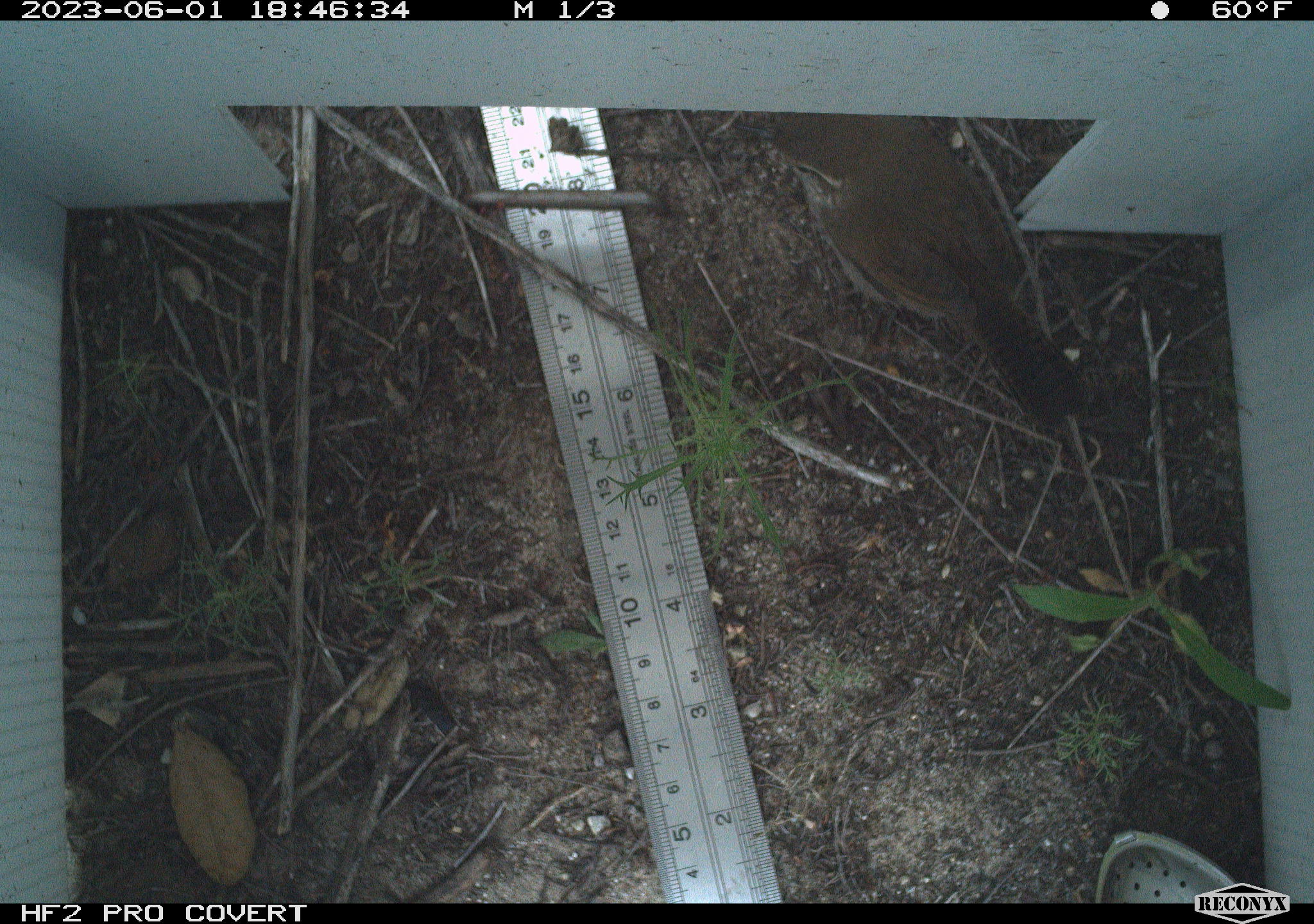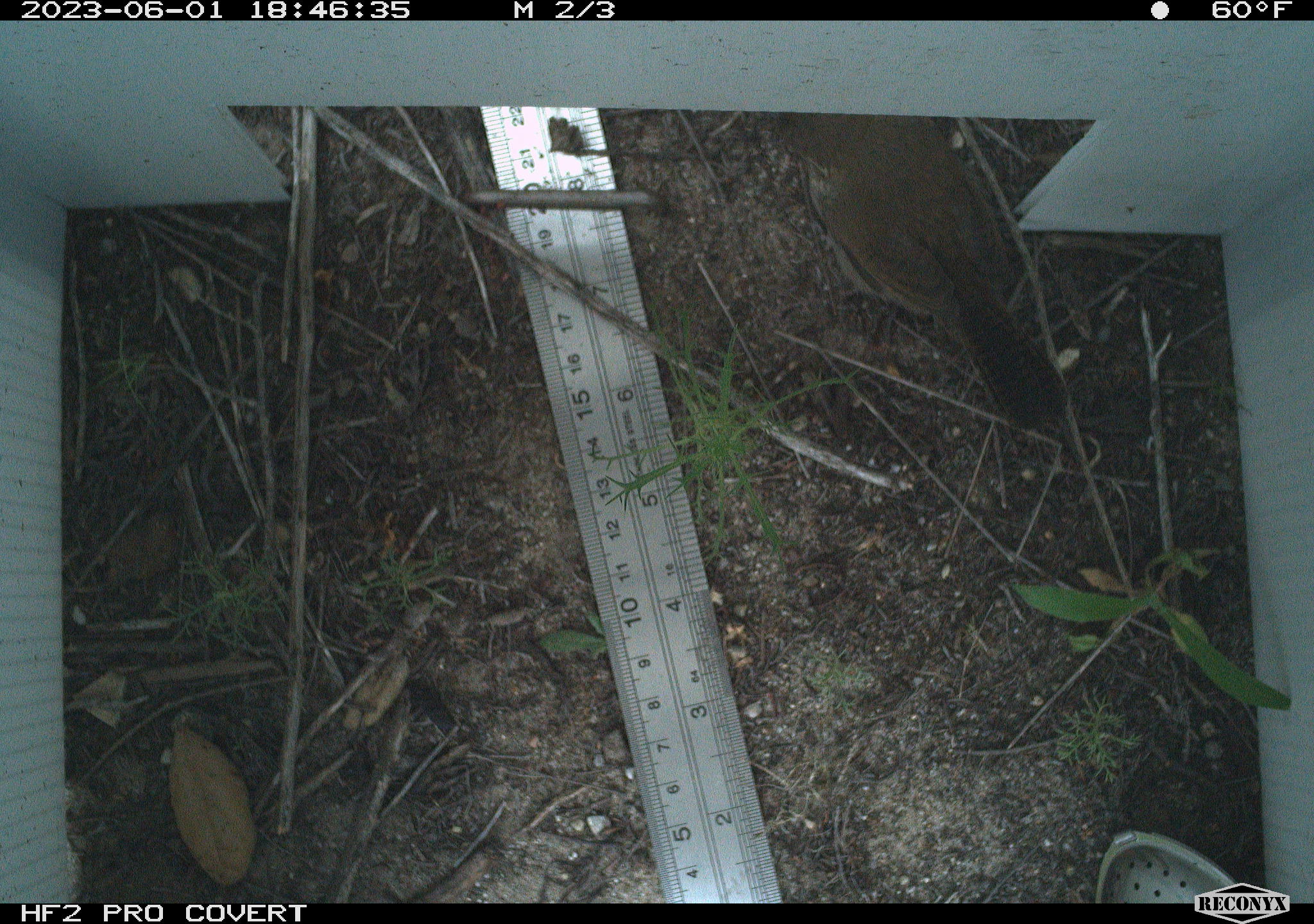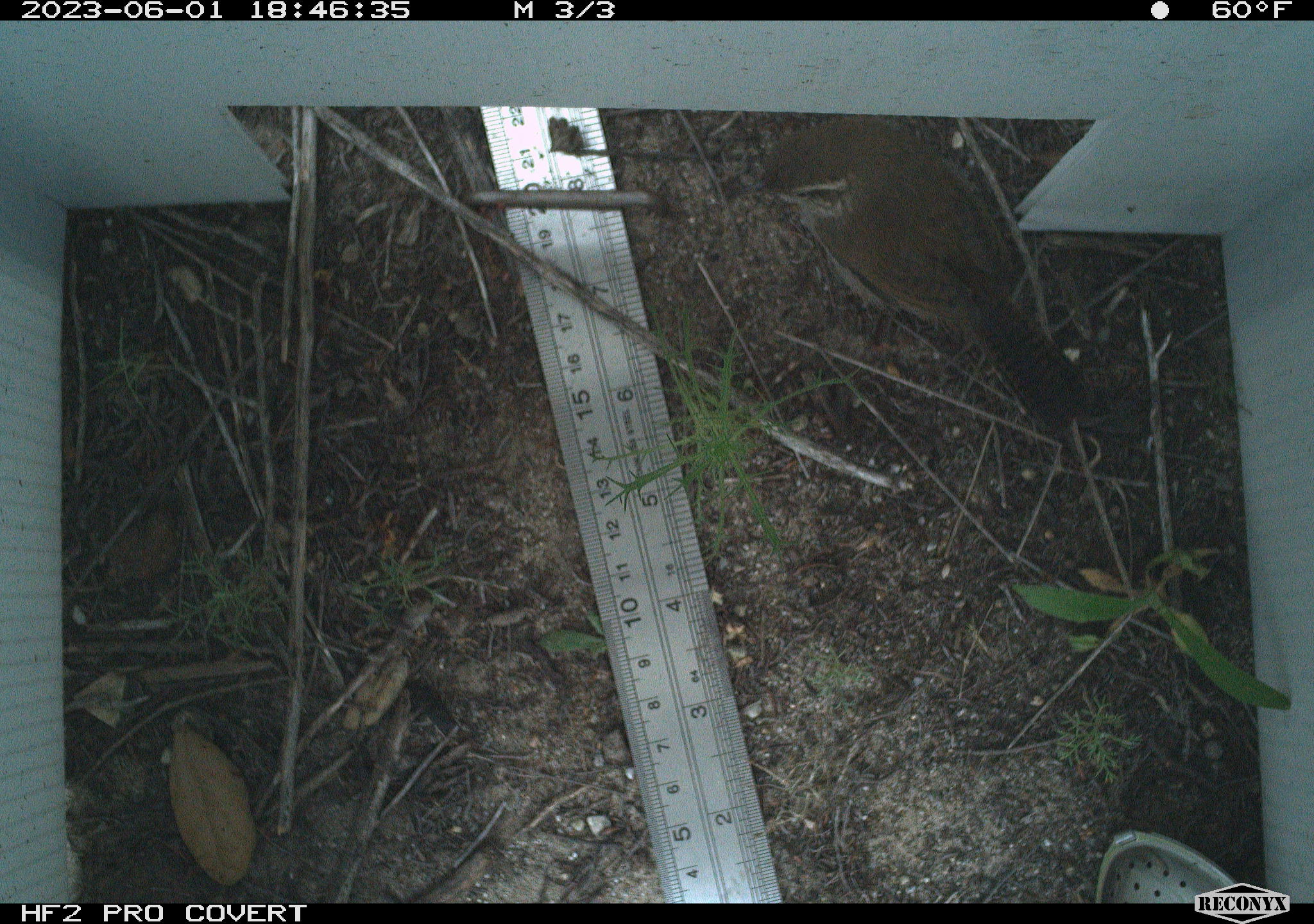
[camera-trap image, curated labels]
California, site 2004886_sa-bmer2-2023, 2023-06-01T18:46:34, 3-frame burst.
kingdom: Animalia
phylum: Chordata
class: Aves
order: Passeriformes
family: Troglodytidae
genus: Thryomanes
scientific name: Thryomanes bewickii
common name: bewick's wren